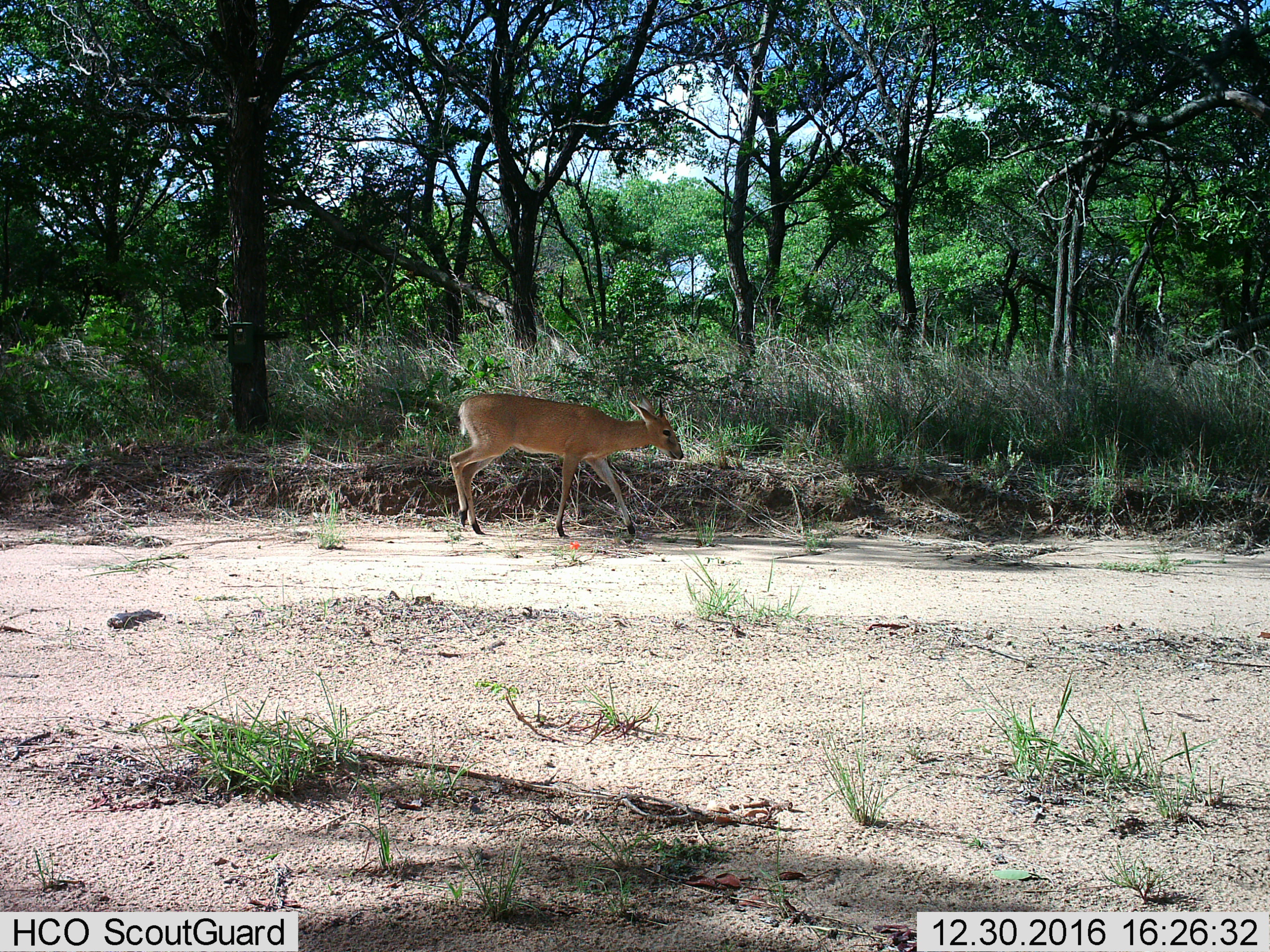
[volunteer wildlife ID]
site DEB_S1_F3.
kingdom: Animalia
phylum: Chordata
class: Mammalia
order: Artiodactyla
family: Bovidae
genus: Sylvicapra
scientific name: Sylvicapra grimmia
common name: common duiker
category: duikercommongrey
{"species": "duikercommongrey (common duiker) (Sylvicapra grimmia)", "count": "1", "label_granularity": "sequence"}